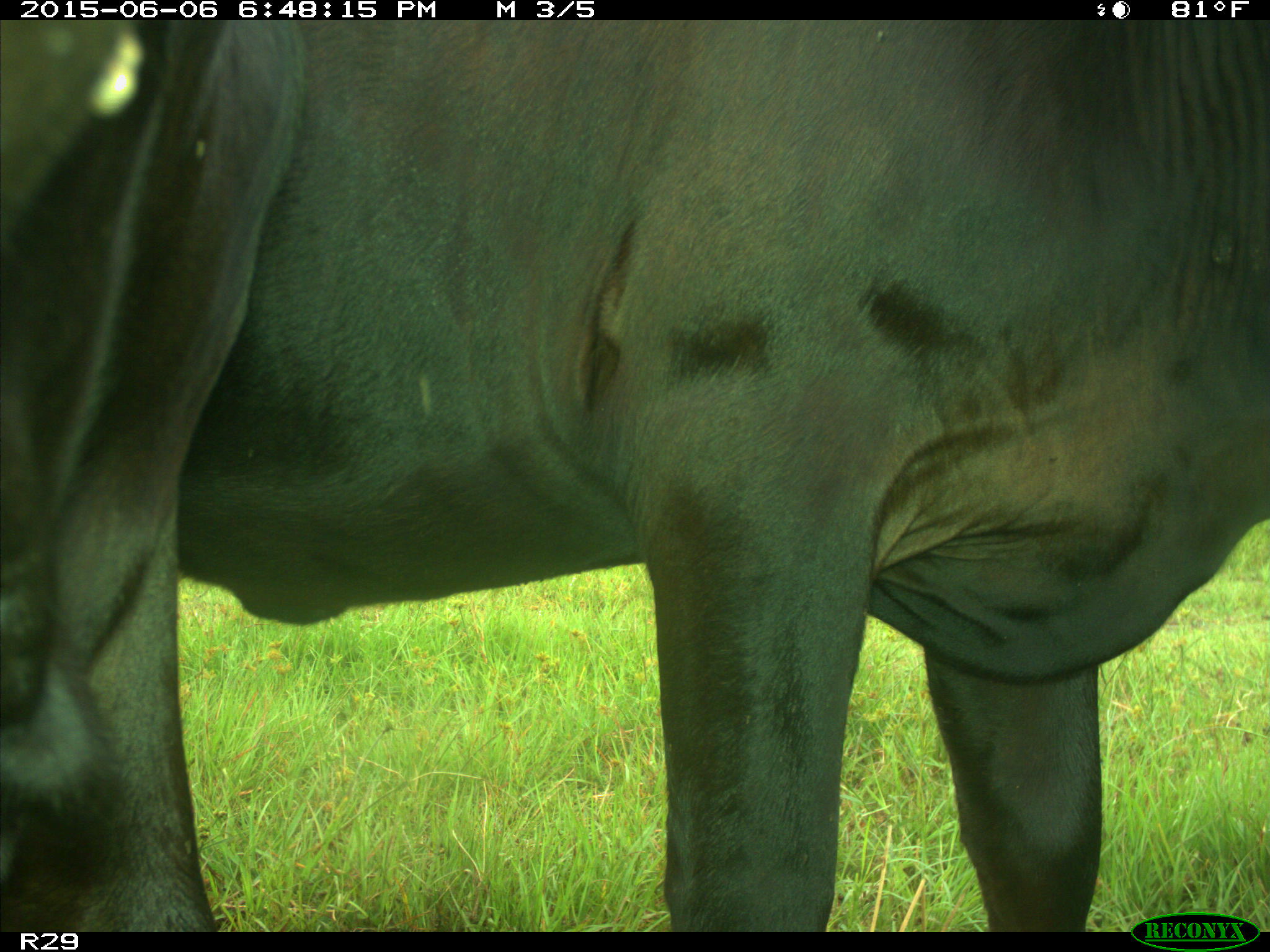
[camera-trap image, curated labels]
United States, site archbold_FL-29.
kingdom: Animalia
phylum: Chordata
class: Mammalia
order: Artiodactyla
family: Bovidae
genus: Bos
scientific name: Bos taurus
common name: domestic cow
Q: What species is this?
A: Bos taurus (domestic cow).